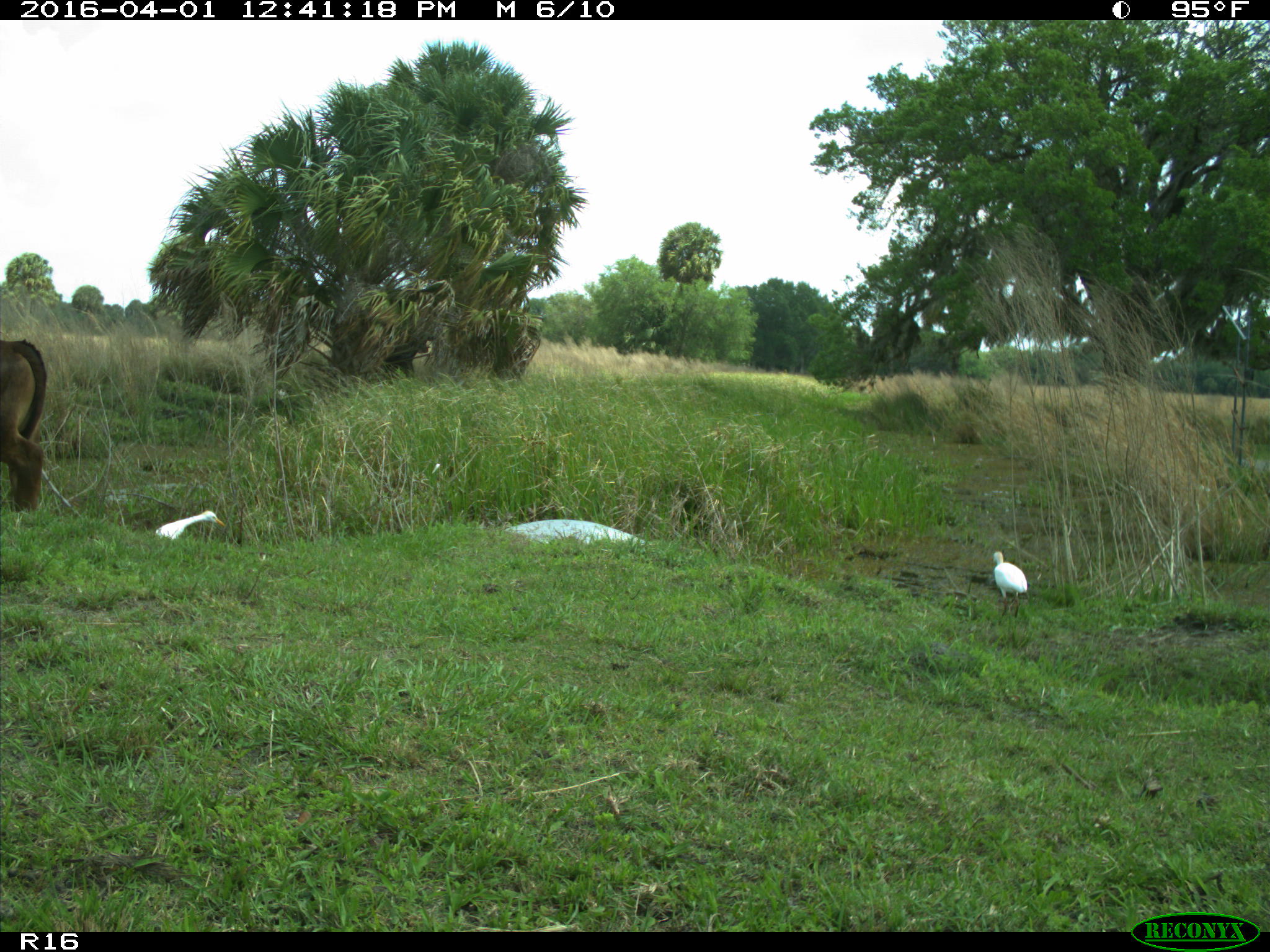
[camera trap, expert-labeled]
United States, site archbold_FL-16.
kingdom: Animalia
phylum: Chordata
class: Mammalia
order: Artiodactyla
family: Bovidae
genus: Bos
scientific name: Bos taurus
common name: domestic cow